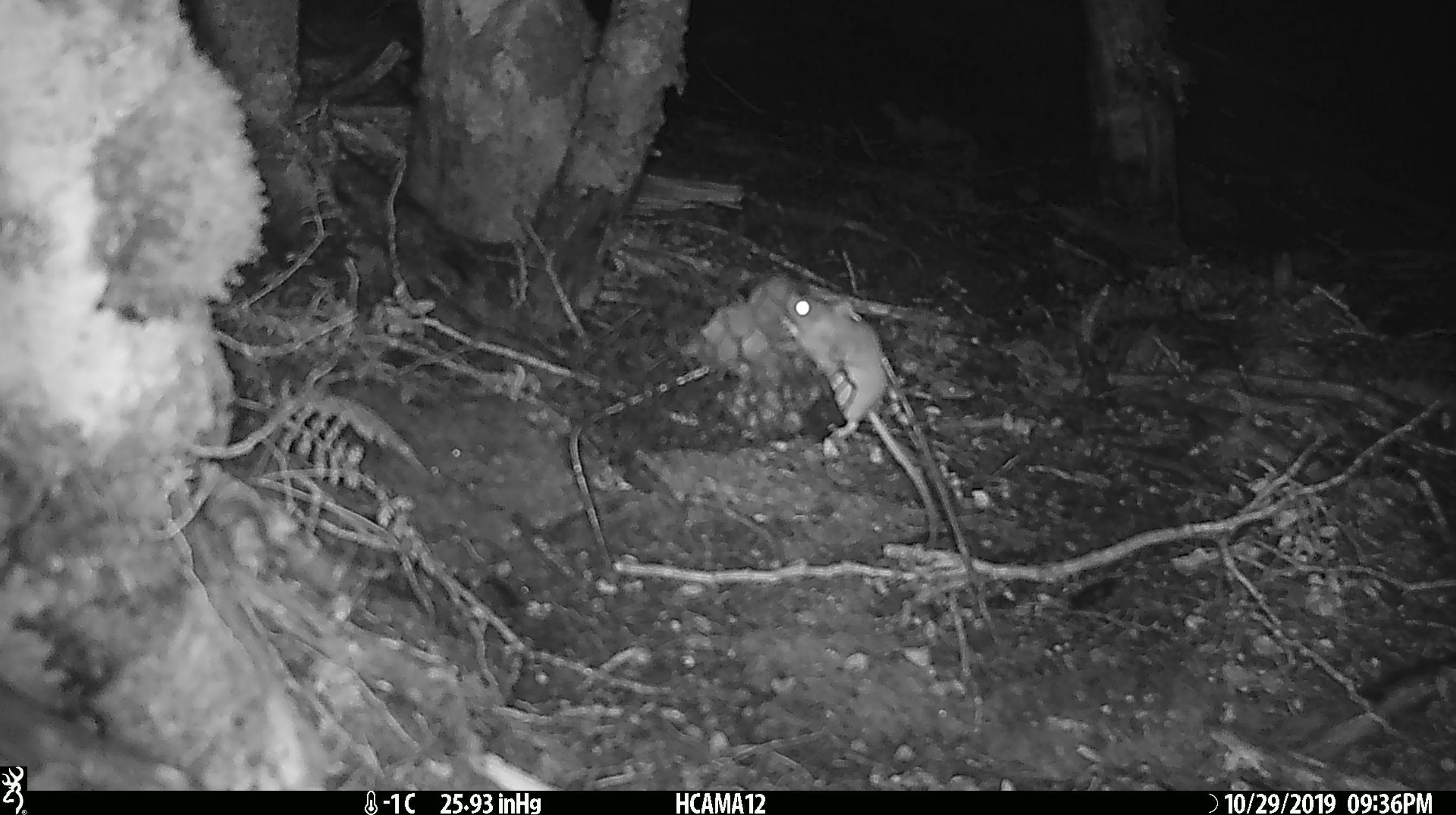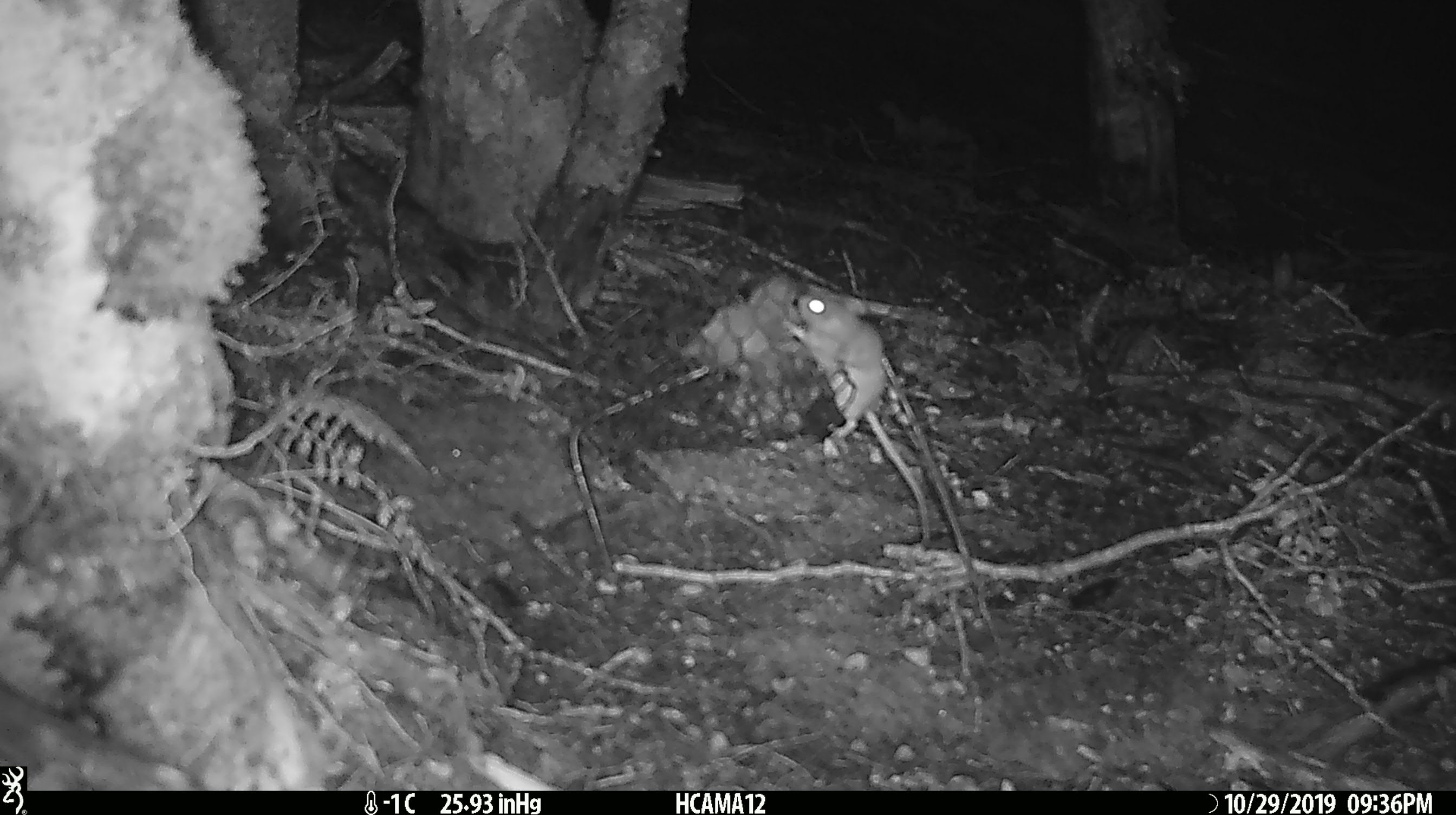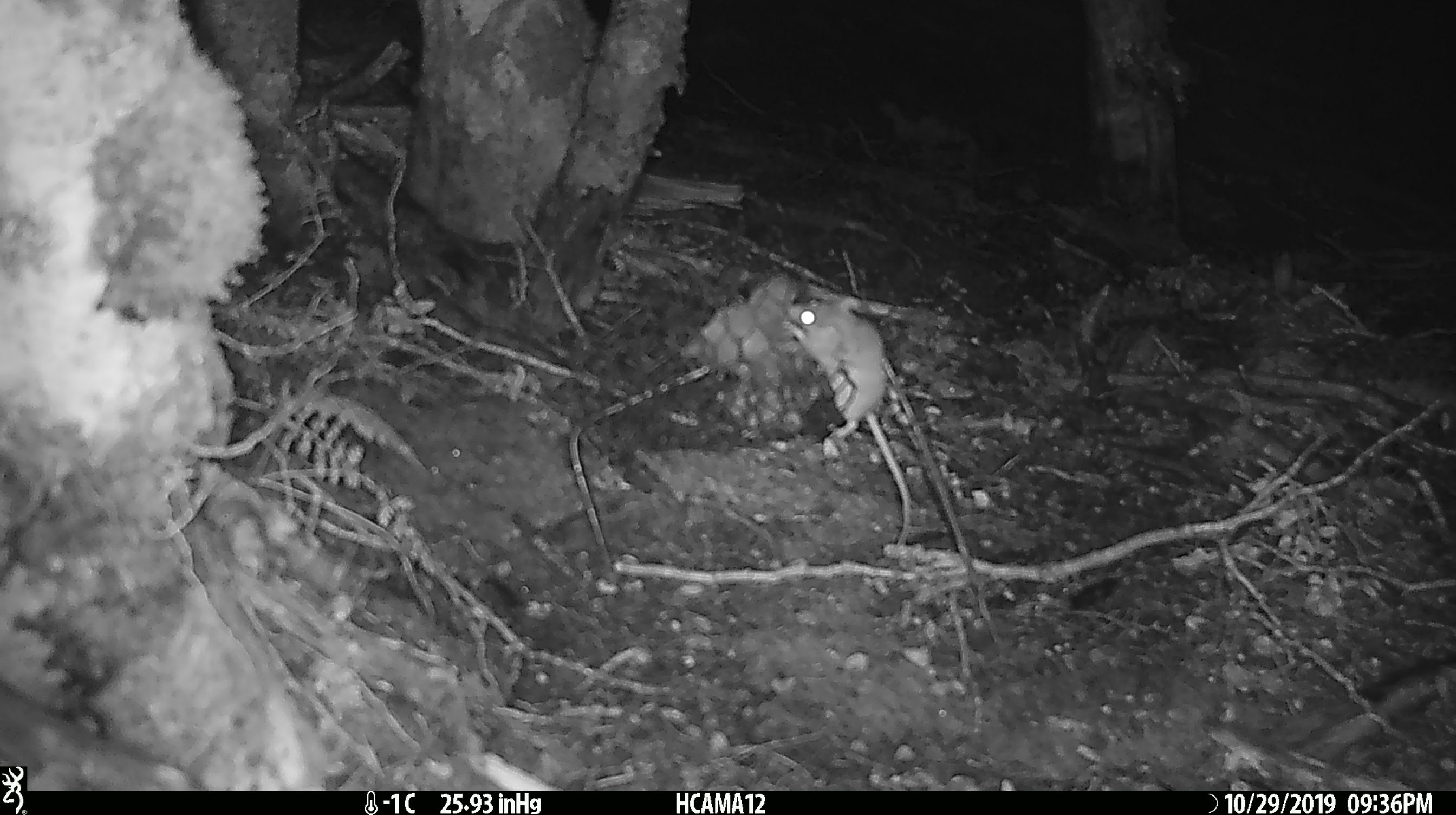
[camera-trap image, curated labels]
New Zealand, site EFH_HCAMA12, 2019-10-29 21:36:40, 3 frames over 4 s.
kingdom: Animalia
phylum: Chordata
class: Mammalia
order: Rodentia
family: Muridae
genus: Mus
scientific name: Mus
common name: mouse